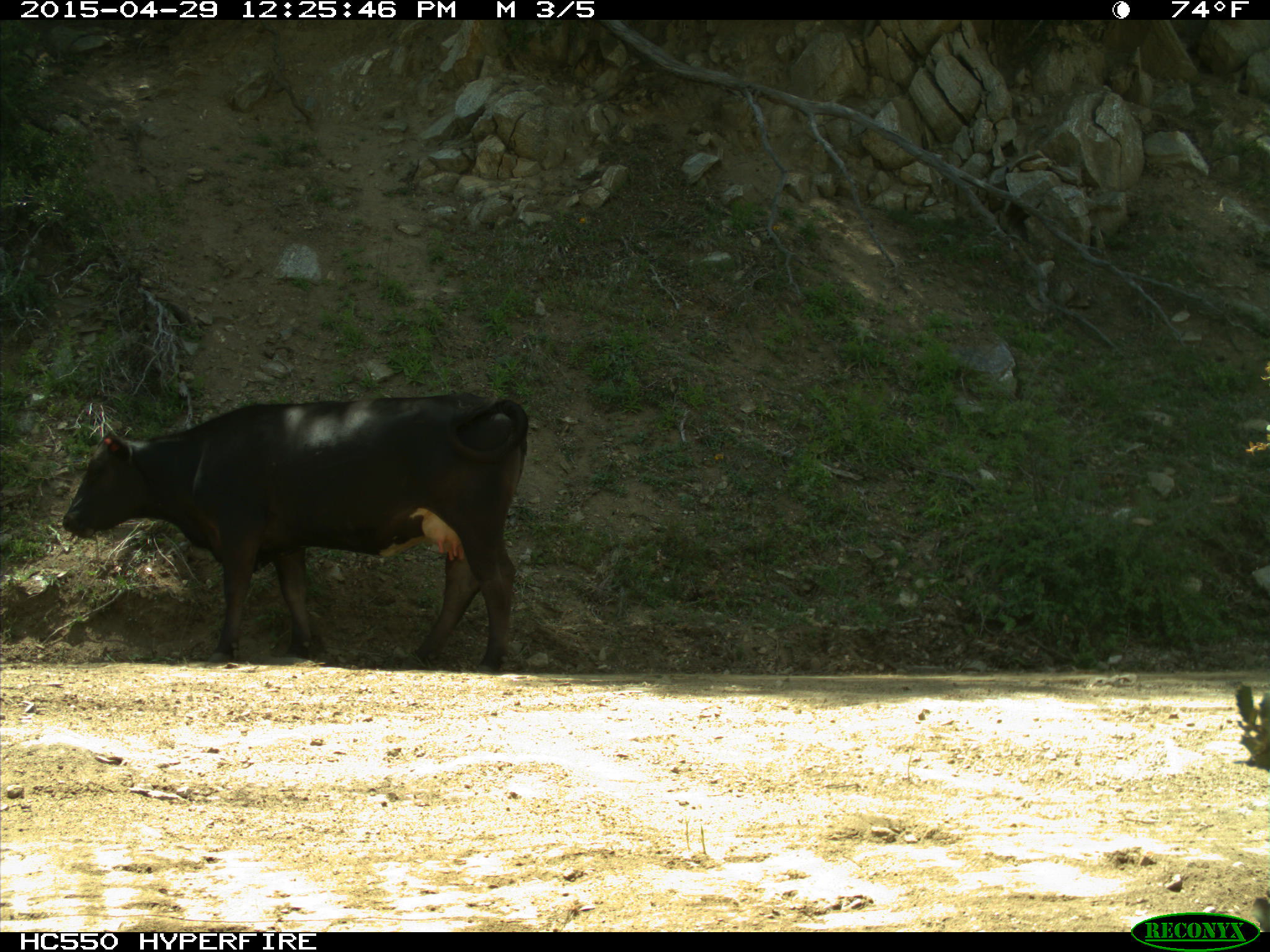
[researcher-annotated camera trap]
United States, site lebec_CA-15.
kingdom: Animalia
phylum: Chordata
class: Mammalia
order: Artiodactyla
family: Bovidae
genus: Bos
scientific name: Bos taurus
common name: domestic cow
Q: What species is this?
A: Bos taurus (domestic cow).